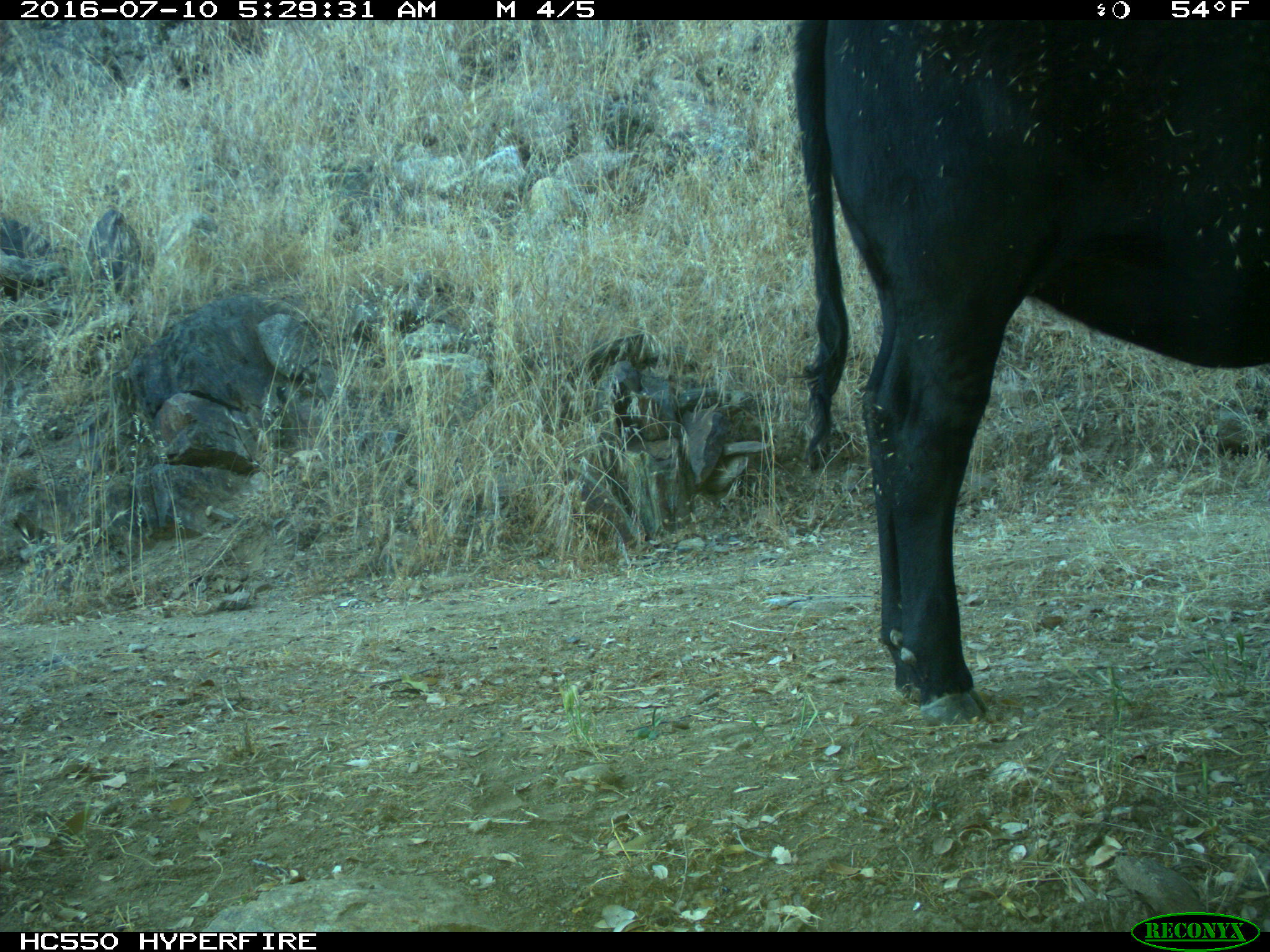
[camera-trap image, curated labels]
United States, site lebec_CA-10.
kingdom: Animalia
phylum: Chordata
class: Mammalia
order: Artiodactyla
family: Bovidae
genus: Bos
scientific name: Bos taurus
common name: domestic cow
Bos taurus (domestic cow).